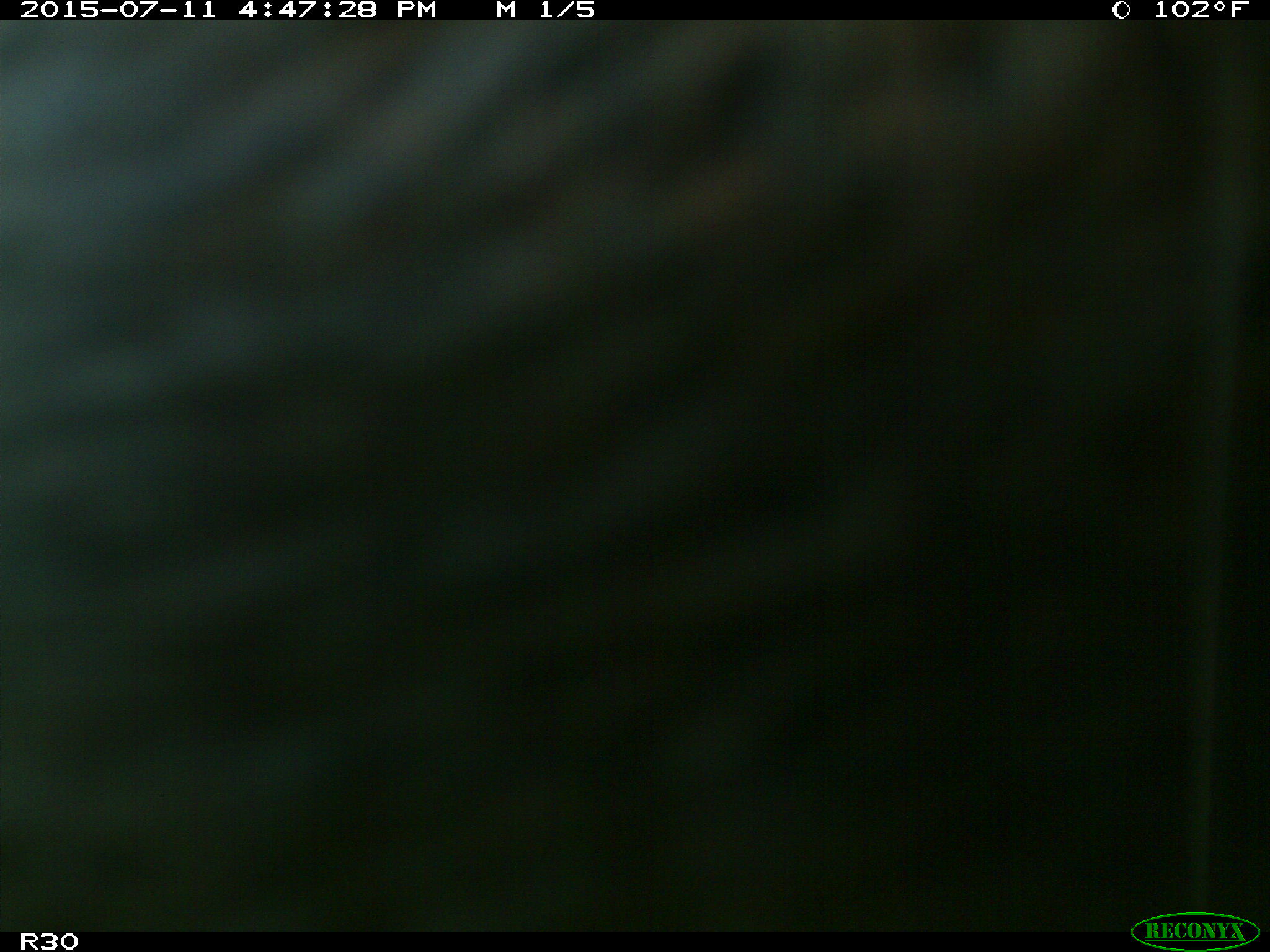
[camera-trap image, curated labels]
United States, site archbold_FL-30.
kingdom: Animalia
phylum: Chordata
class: Mammalia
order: Artiodactyla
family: Bovidae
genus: Bos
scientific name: Bos taurus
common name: domestic cow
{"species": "Bos taurus (domestic cow)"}